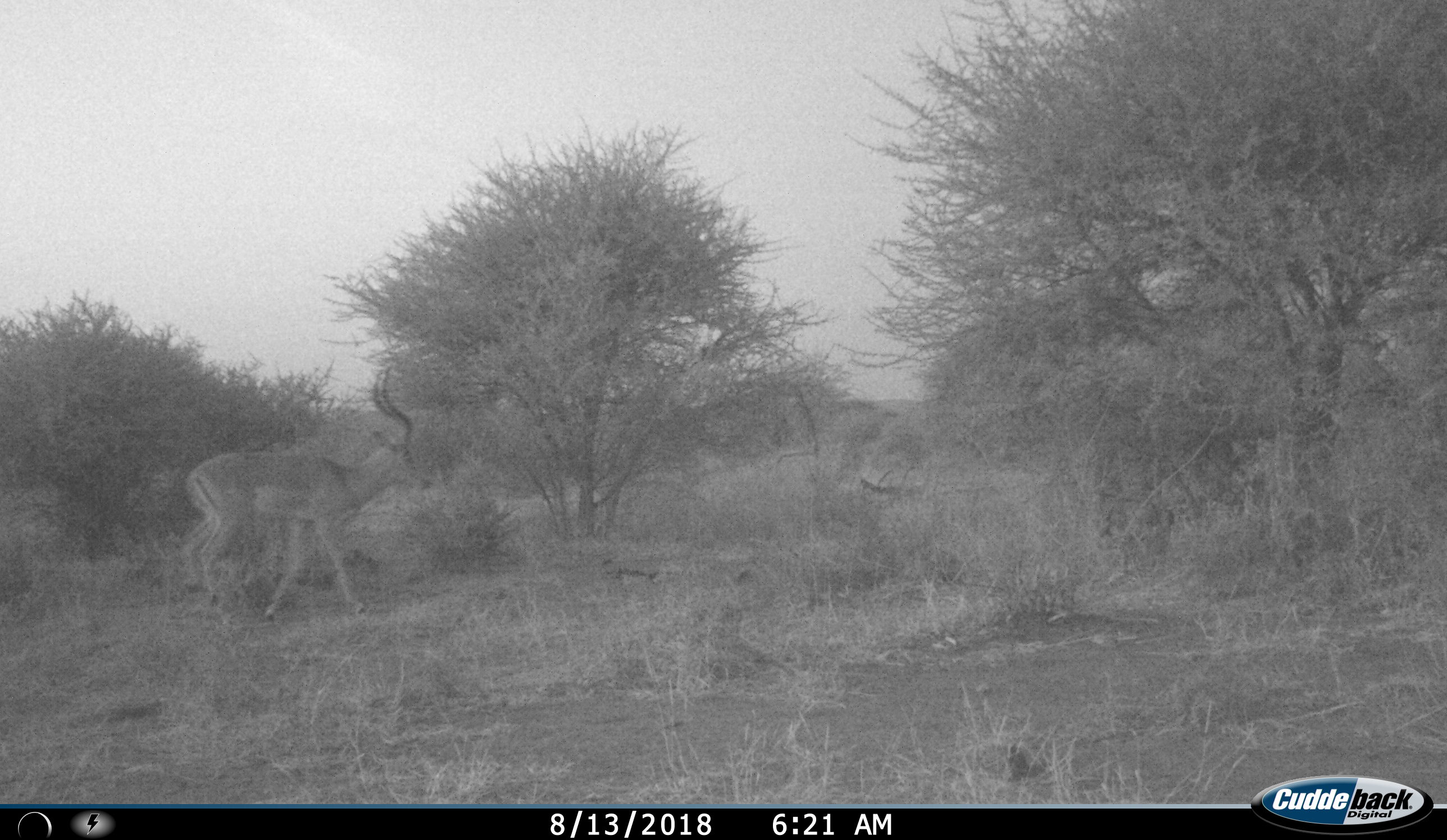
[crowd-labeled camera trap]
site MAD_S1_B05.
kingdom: Animalia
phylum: Chordata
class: Mammalia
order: Artiodactyla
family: Bovidae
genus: Aepyceros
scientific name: Aepyceros melampus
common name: impala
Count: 1.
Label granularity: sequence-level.